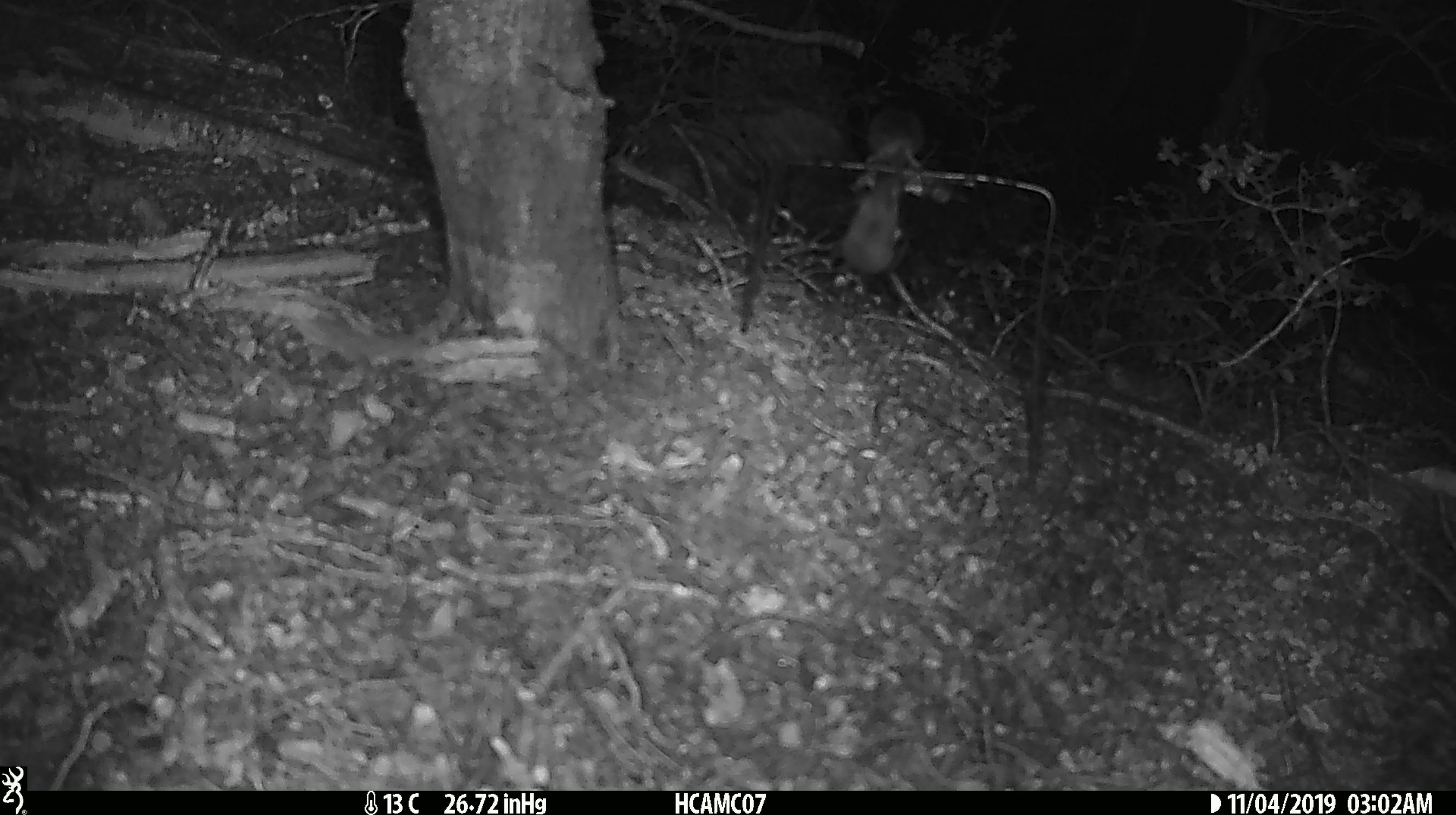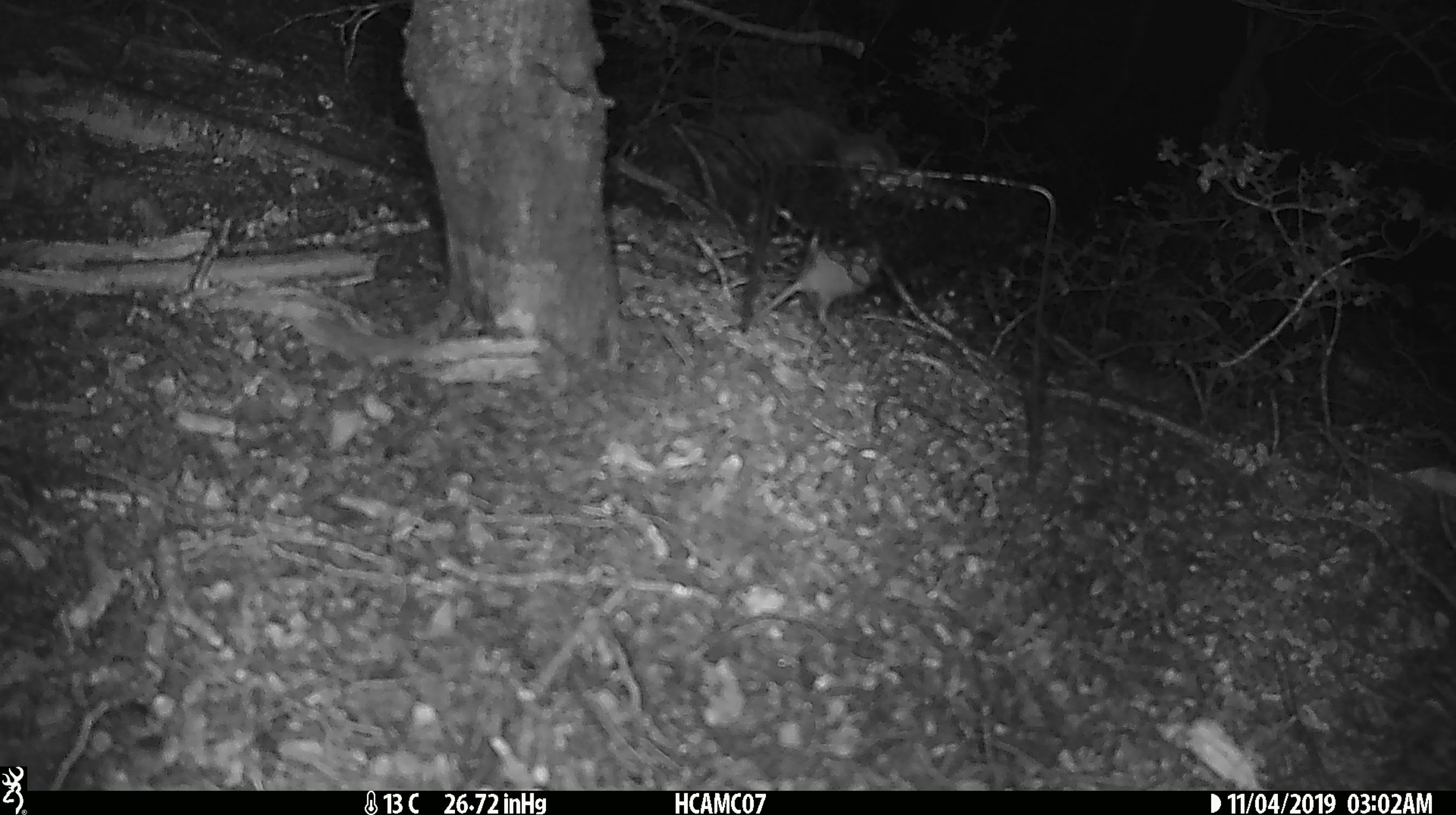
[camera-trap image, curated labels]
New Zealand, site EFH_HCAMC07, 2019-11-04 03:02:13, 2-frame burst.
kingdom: Animalia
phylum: Chordata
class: Mammalia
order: Rodentia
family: Muridae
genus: Mus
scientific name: Mus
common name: mouse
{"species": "mouse (Mus)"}